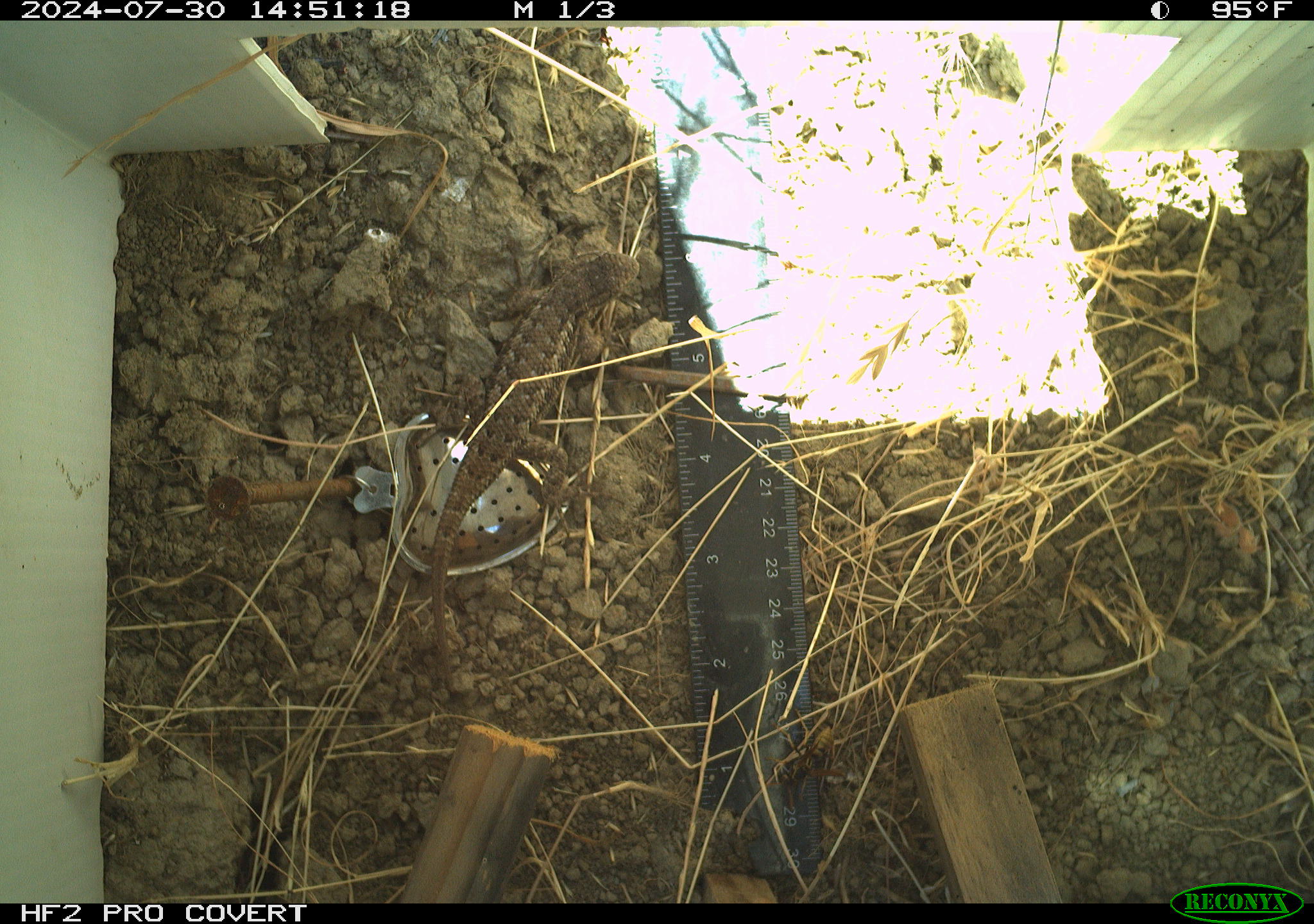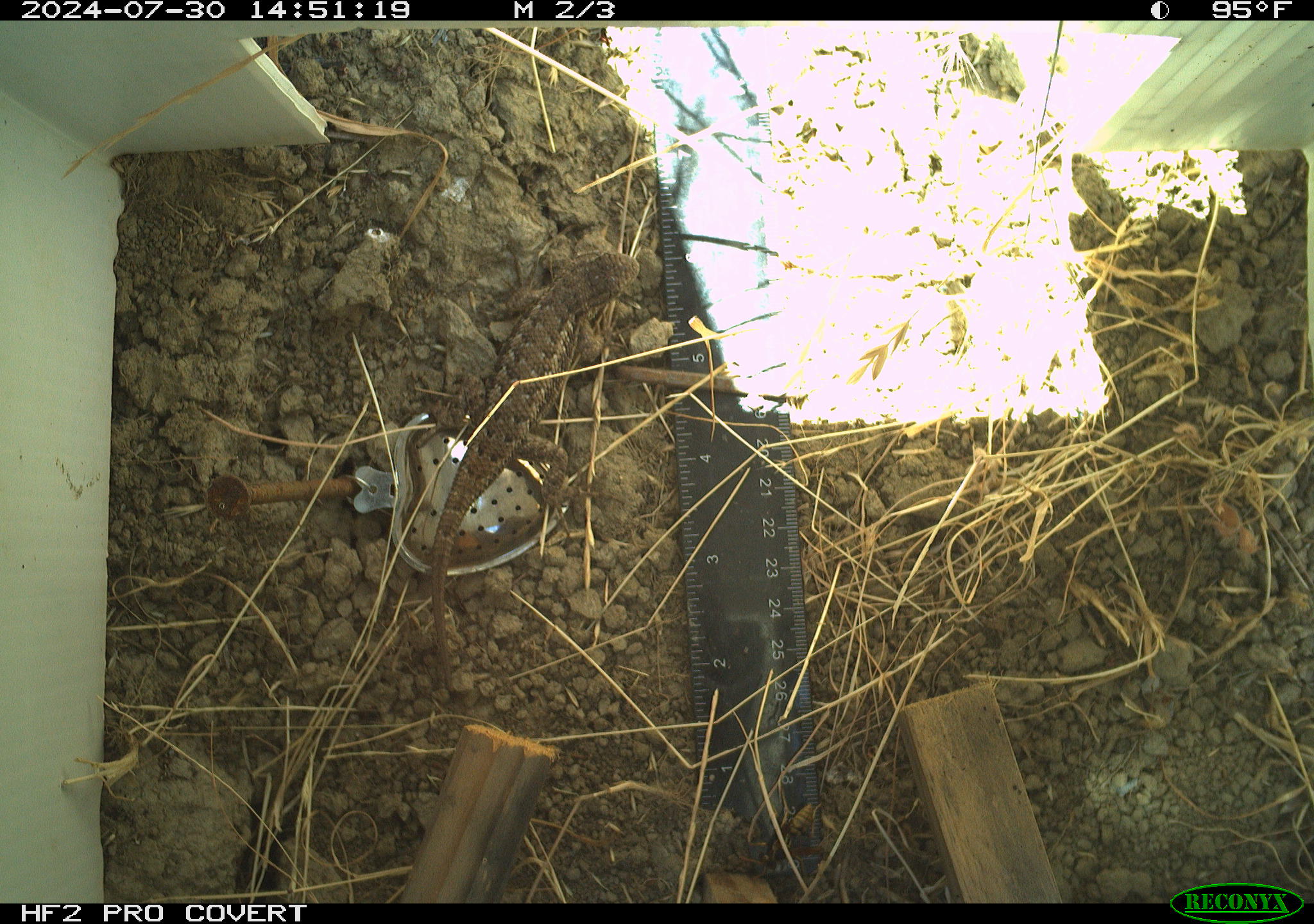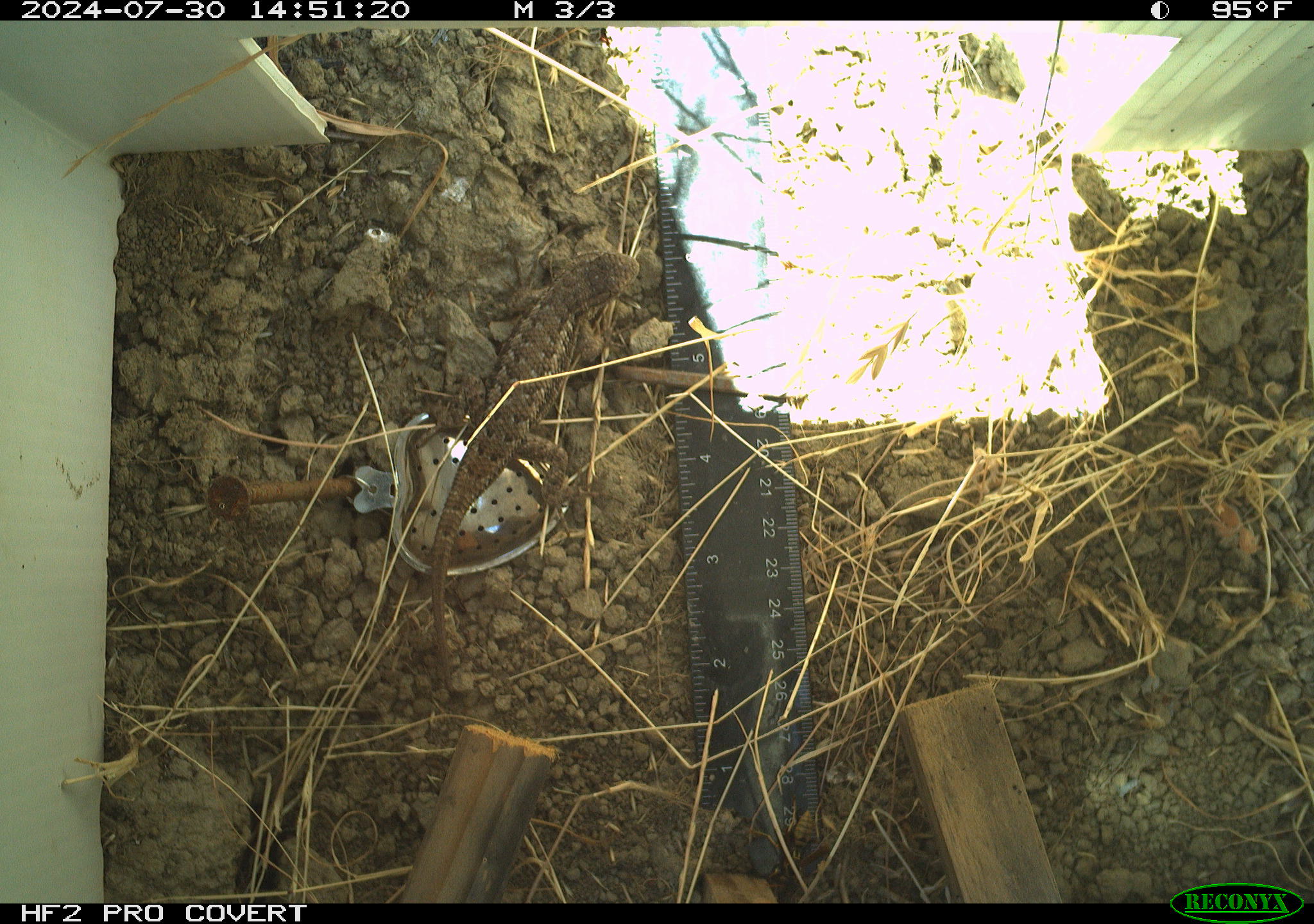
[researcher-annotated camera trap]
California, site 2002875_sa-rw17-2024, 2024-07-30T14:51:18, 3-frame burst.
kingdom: Animalia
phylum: Chordata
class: Reptilia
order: Squamata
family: Phrynosomatidae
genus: Sceloporus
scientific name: Sceloporus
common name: spiny lizards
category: sceloporus species